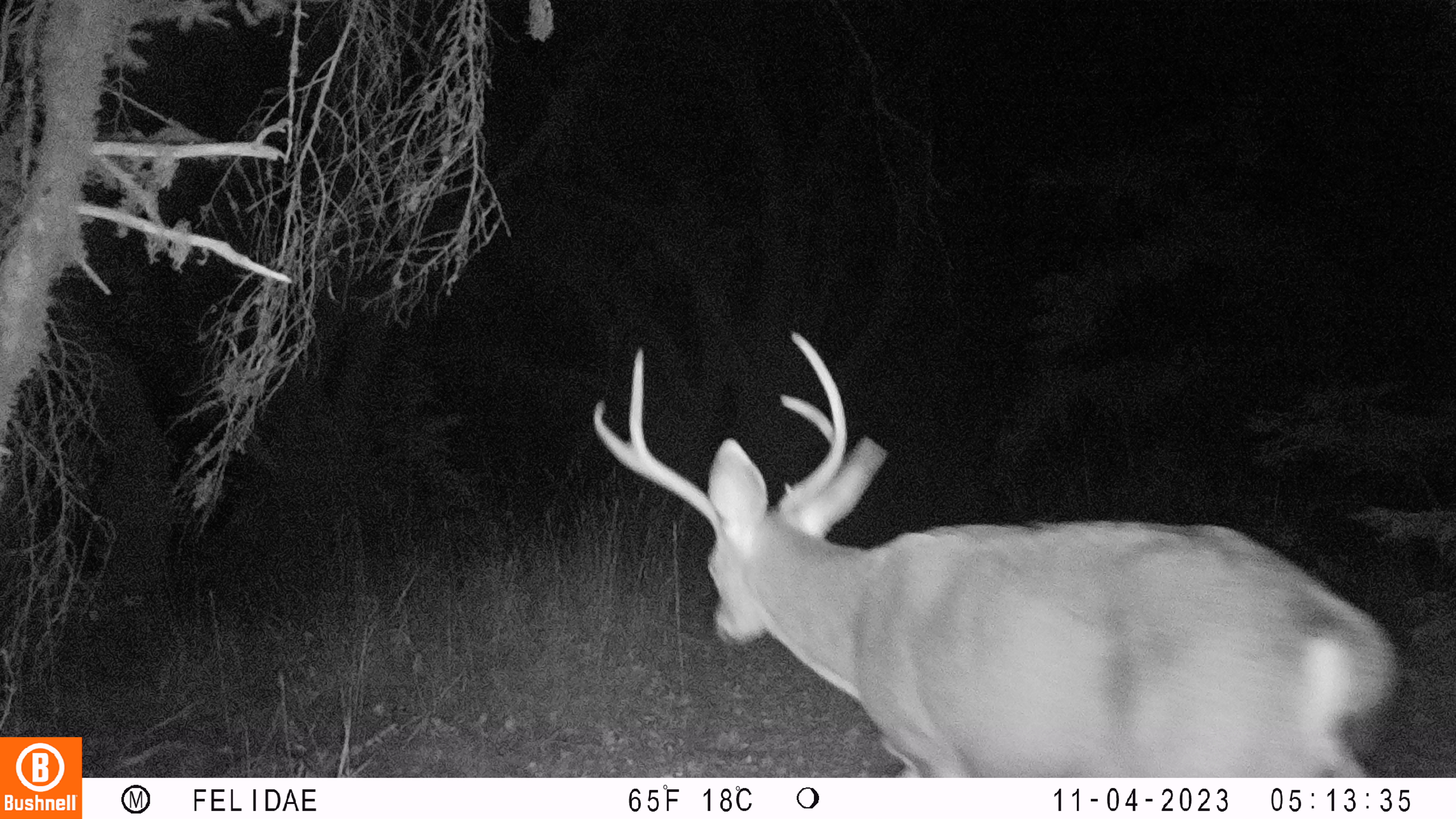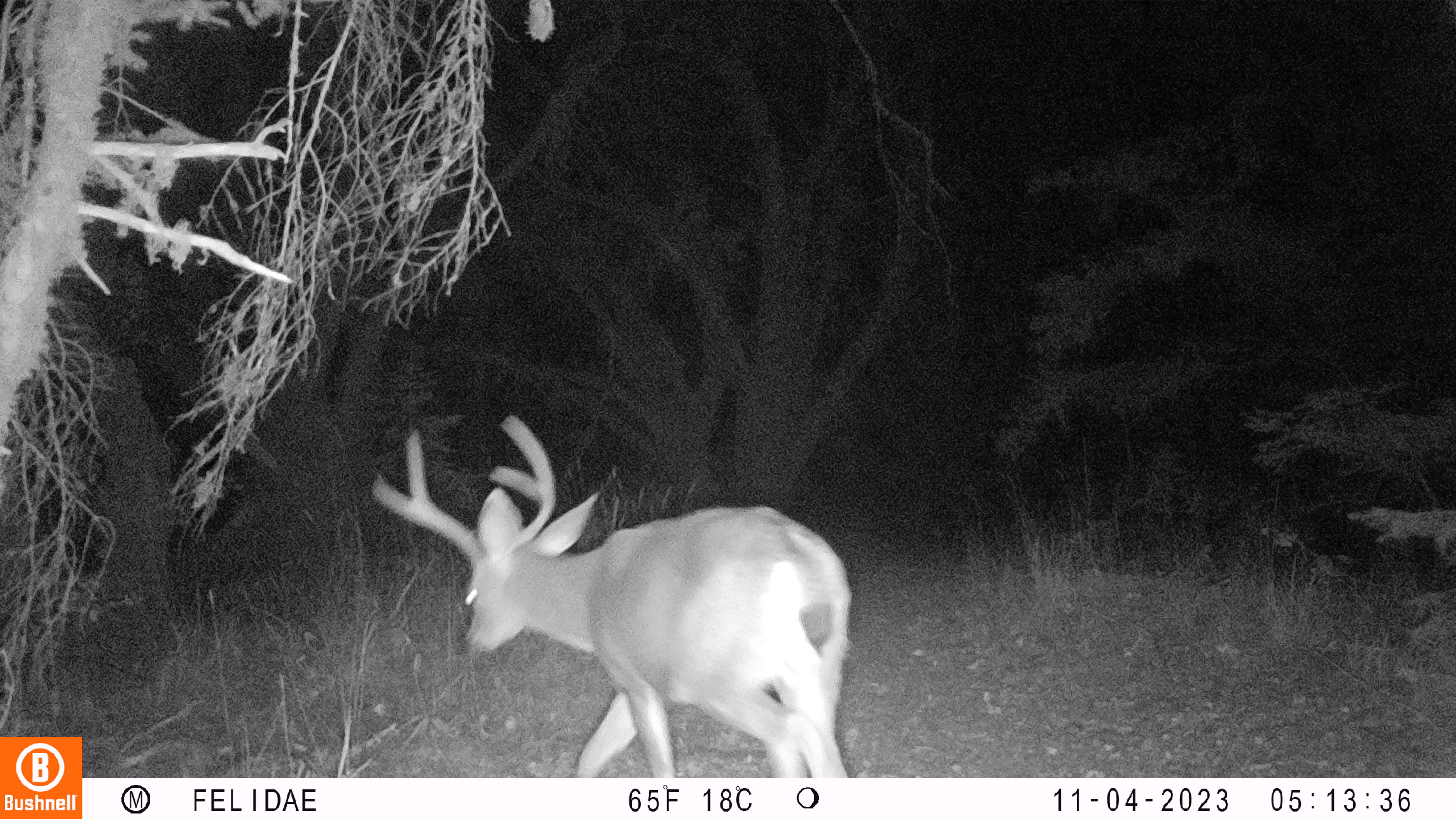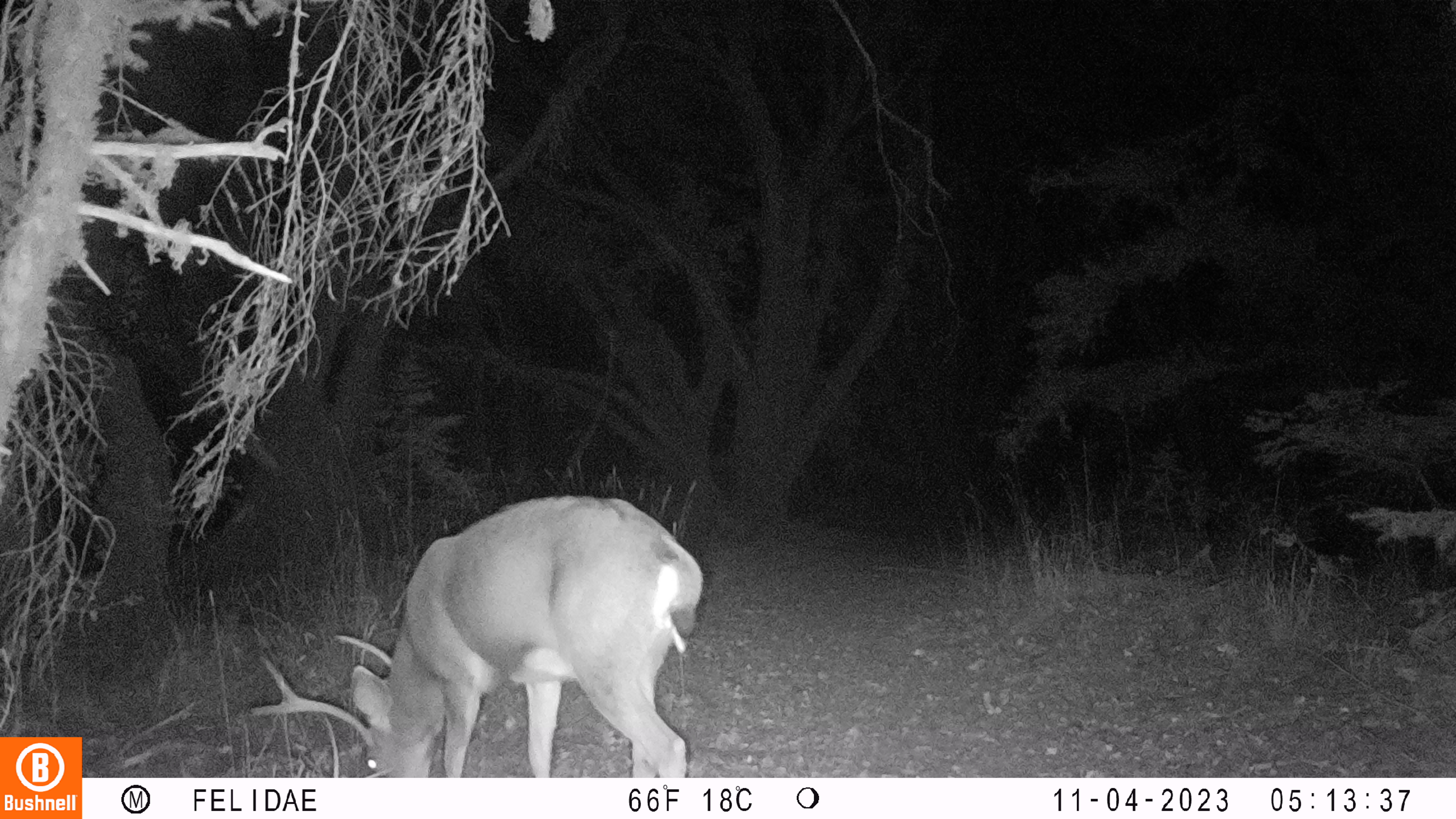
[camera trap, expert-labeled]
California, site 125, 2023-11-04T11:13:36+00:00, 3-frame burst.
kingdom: Animalia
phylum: Chordata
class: Mammalia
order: Artiodactyla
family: Cervidae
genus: Odocoileus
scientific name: Odocoileus hemionus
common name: mule deer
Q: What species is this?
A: Mule deer (Odocoileus hemionus).